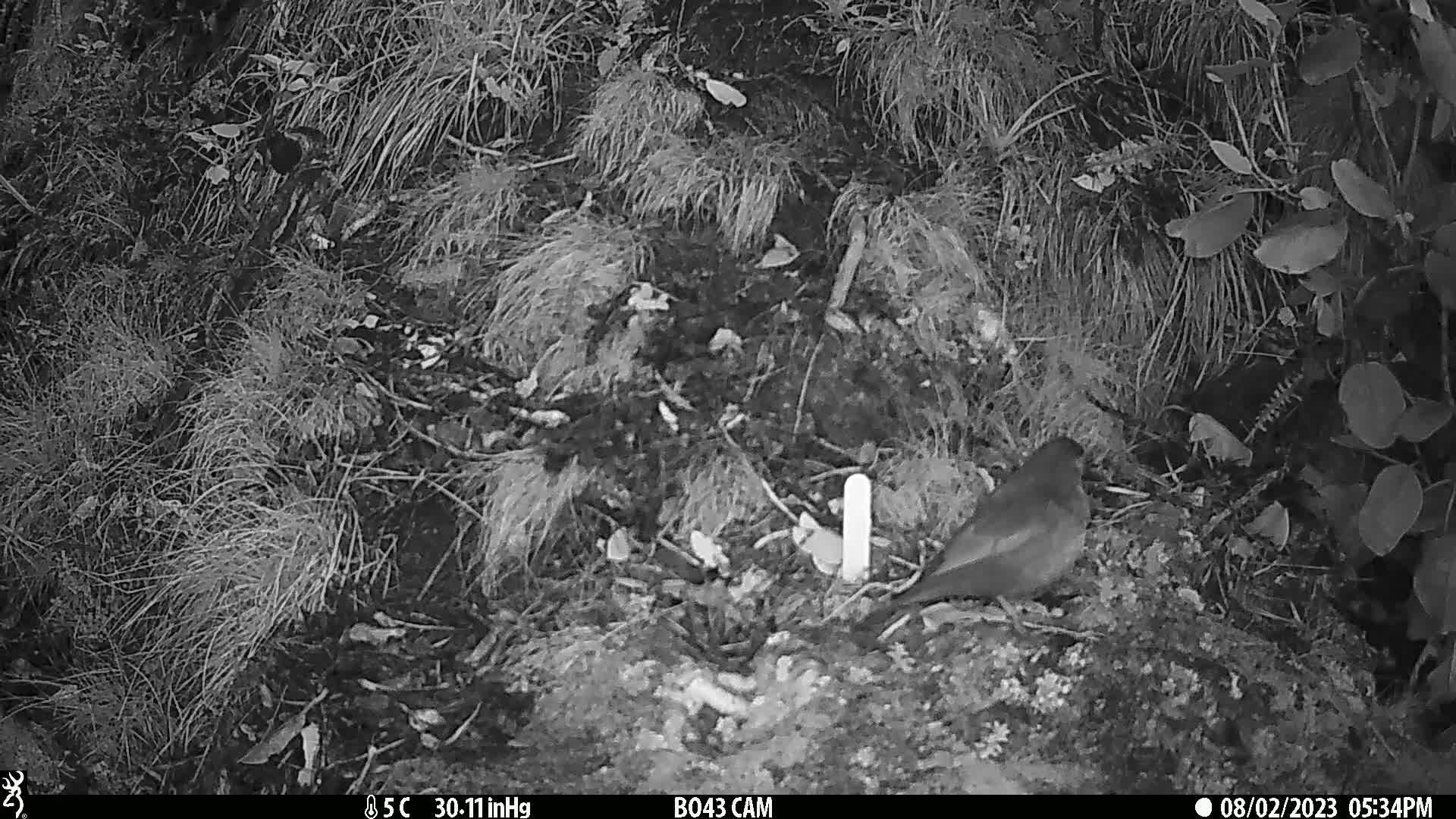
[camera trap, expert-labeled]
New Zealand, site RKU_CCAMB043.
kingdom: Animalia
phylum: Chordata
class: Aves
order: Passeriformes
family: Turdidae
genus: Turdus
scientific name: Turdus merula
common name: eurasian blackbird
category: blackbird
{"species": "blackbird (eurasian blackbird) (Turdus merula)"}